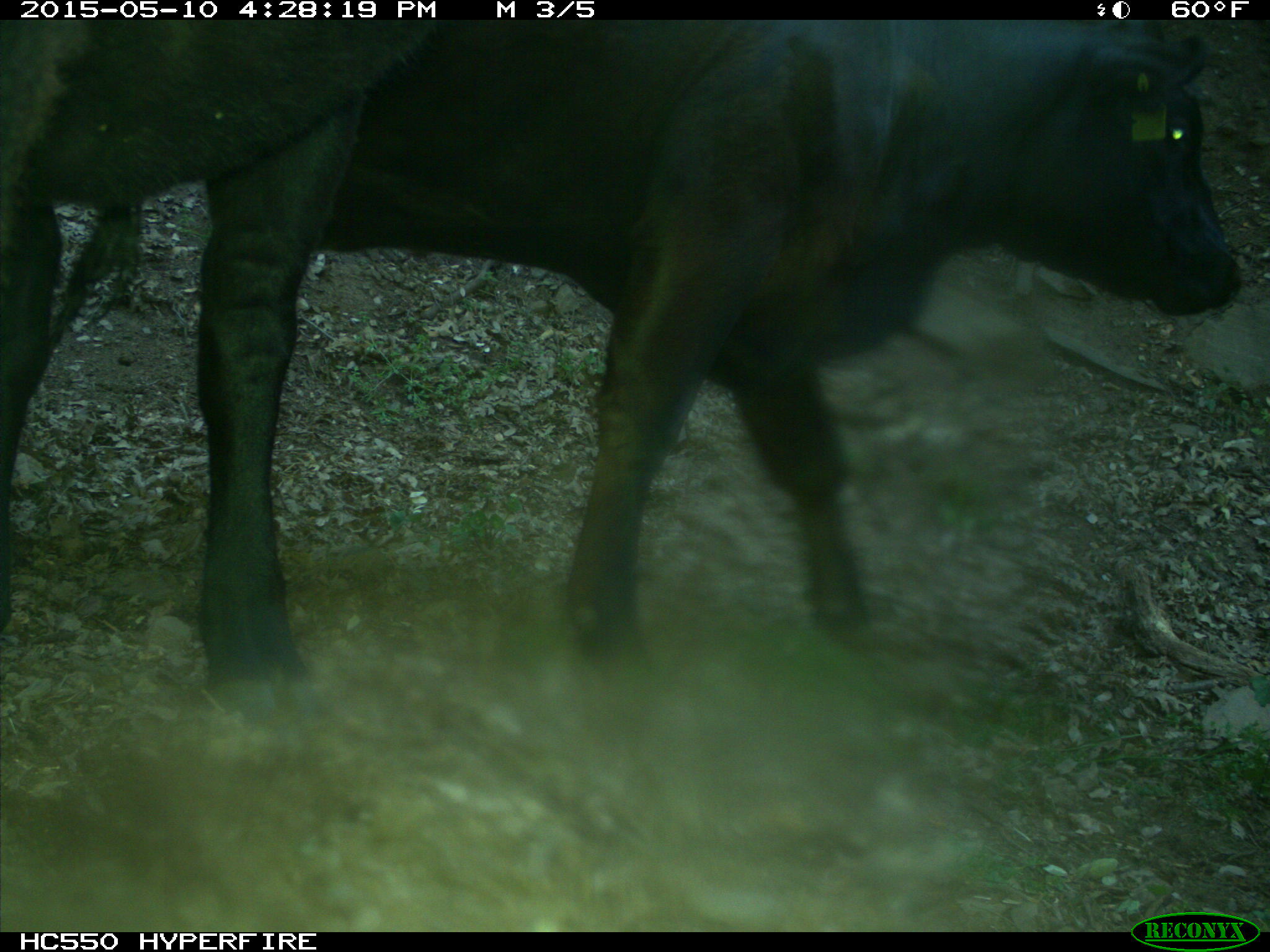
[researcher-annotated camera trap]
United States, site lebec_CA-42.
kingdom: Animalia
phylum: Chordata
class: Mammalia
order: Artiodactyla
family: Bovidae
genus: Bos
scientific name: Bos taurus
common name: domestic cow